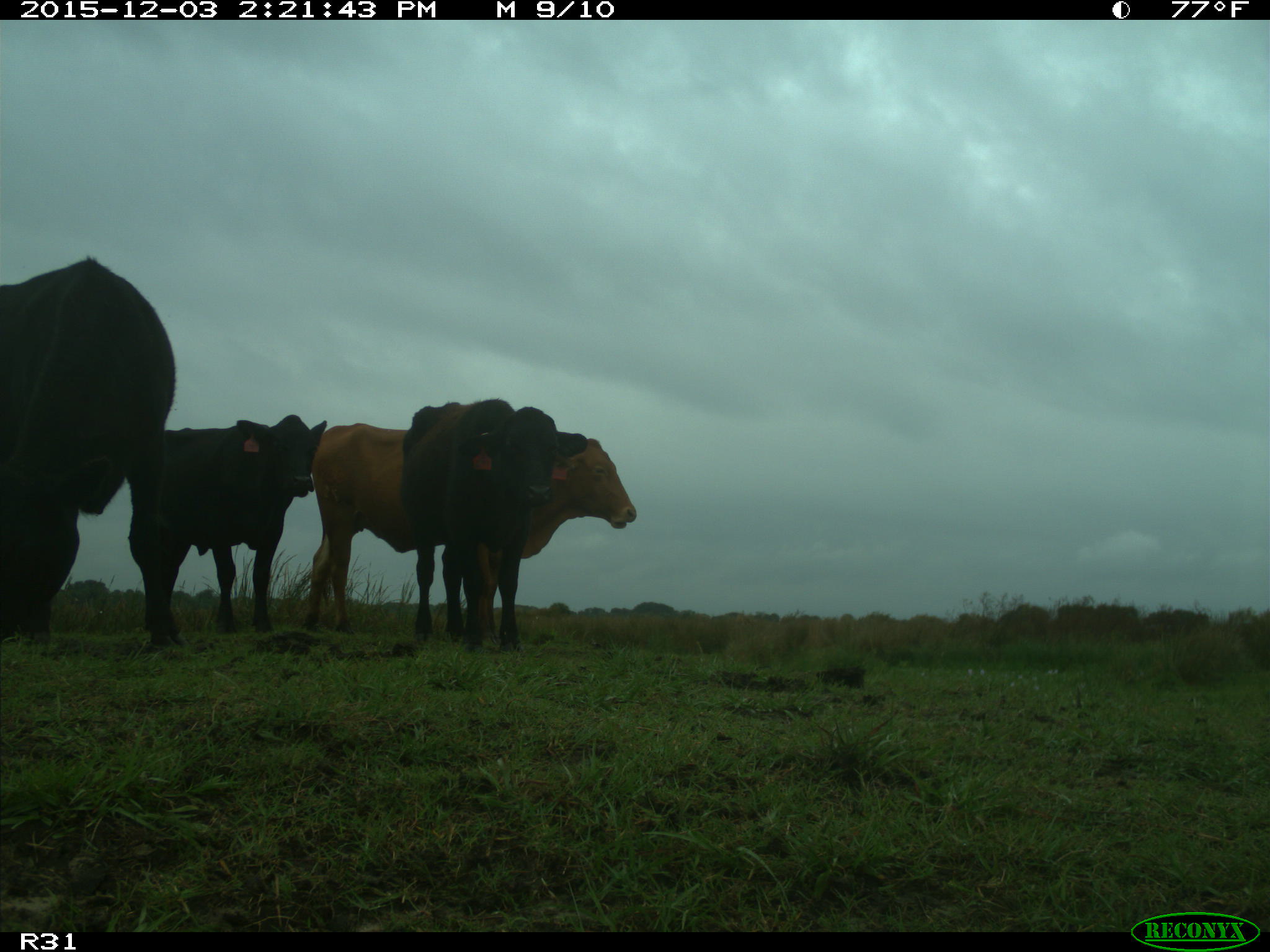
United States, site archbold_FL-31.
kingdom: Animalia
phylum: Chordata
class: Mammalia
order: Artiodactyla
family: Bovidae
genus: Bos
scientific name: Bos taurus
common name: domestic cow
Bos taurus (domestic cow).